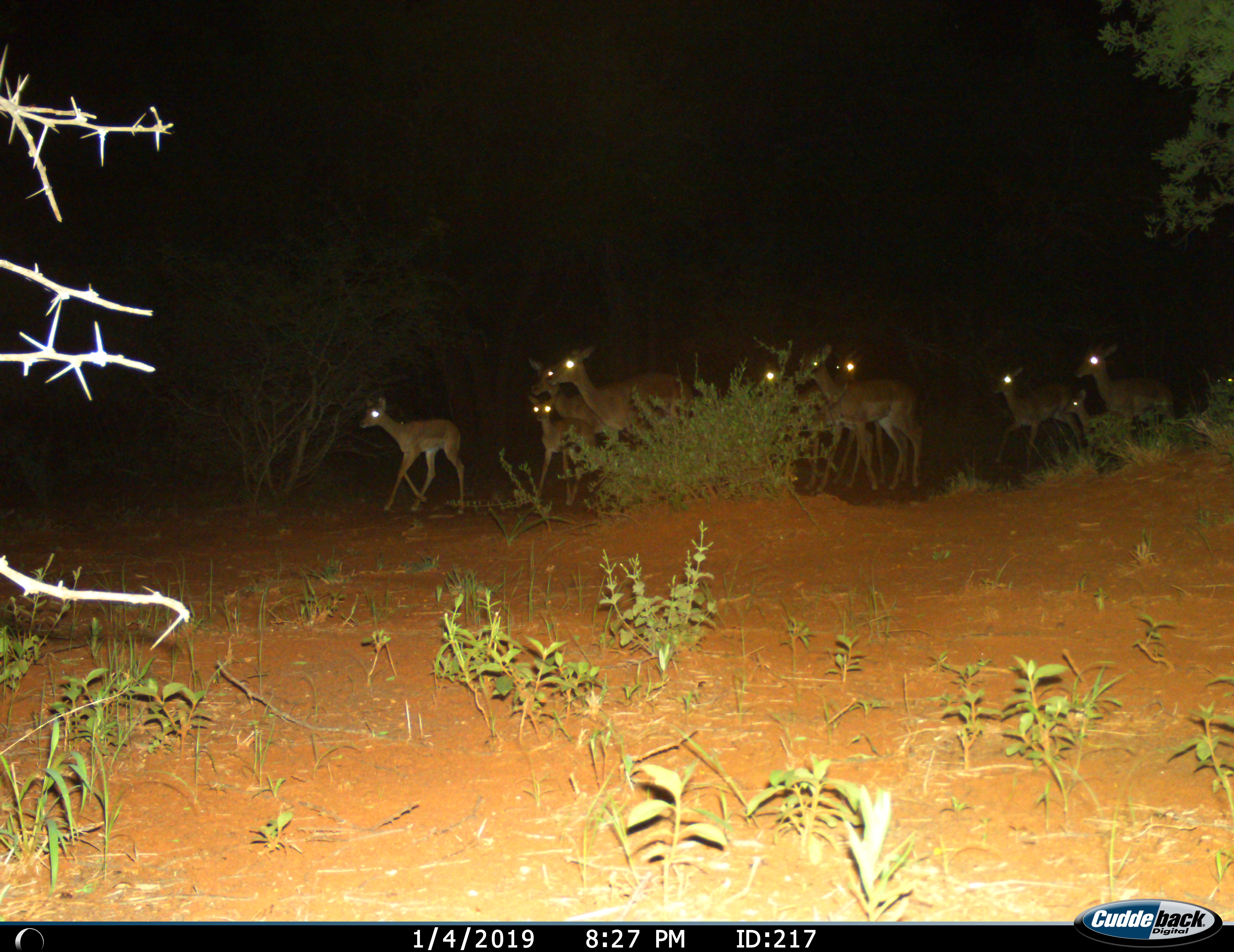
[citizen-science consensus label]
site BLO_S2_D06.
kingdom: Animalia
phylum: Chordata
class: Mammalia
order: Artiodactyla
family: Bovidae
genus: Aepyceros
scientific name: Aepyceros melampus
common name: impala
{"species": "impala (Aepyceros melampus)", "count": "11-50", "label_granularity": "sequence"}